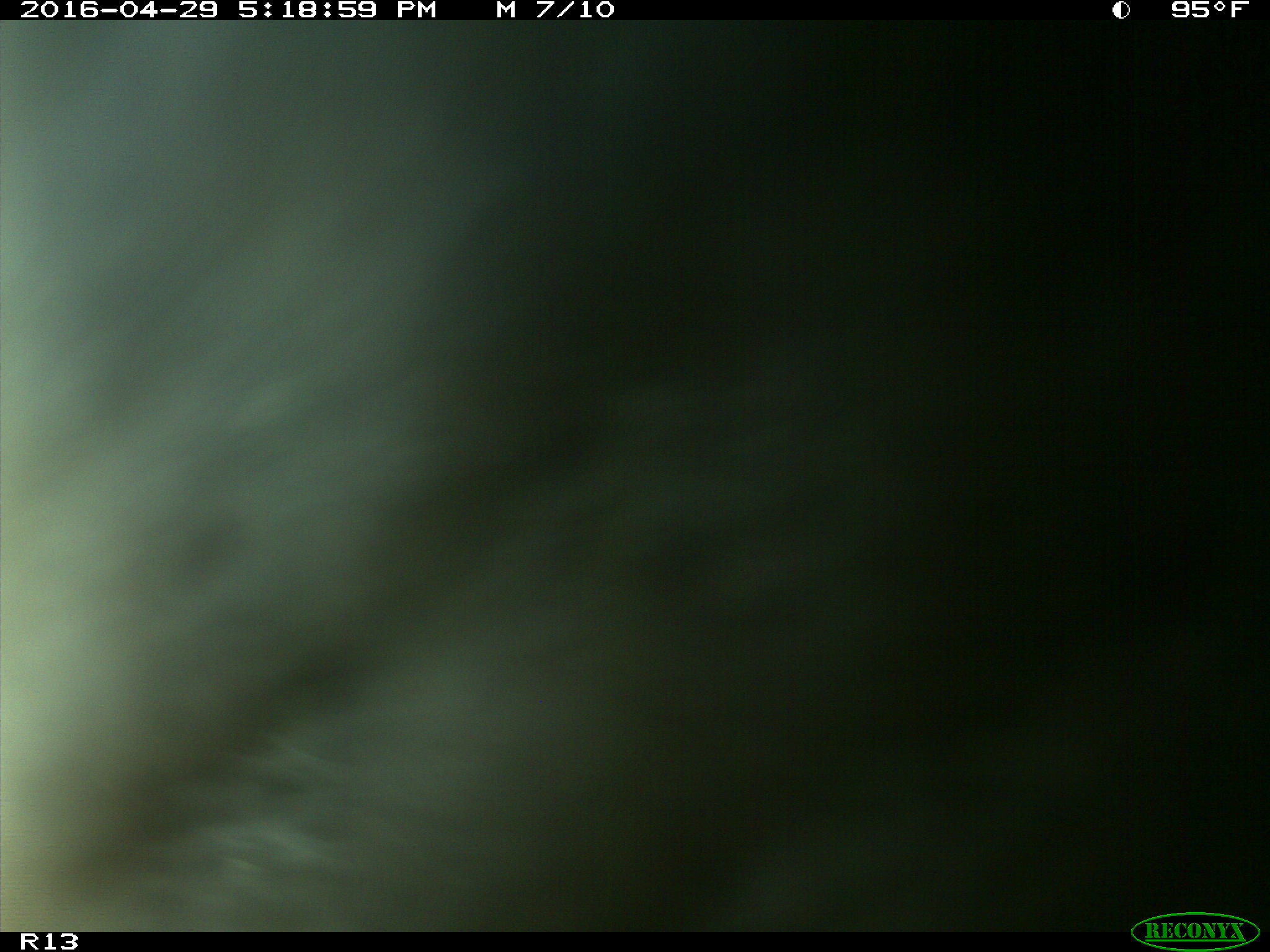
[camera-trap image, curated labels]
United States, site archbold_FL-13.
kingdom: Animalia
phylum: Chordata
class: Mammalia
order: Artiodactyla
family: Bovidae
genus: Bos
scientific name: Bos taurus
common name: domestic cow